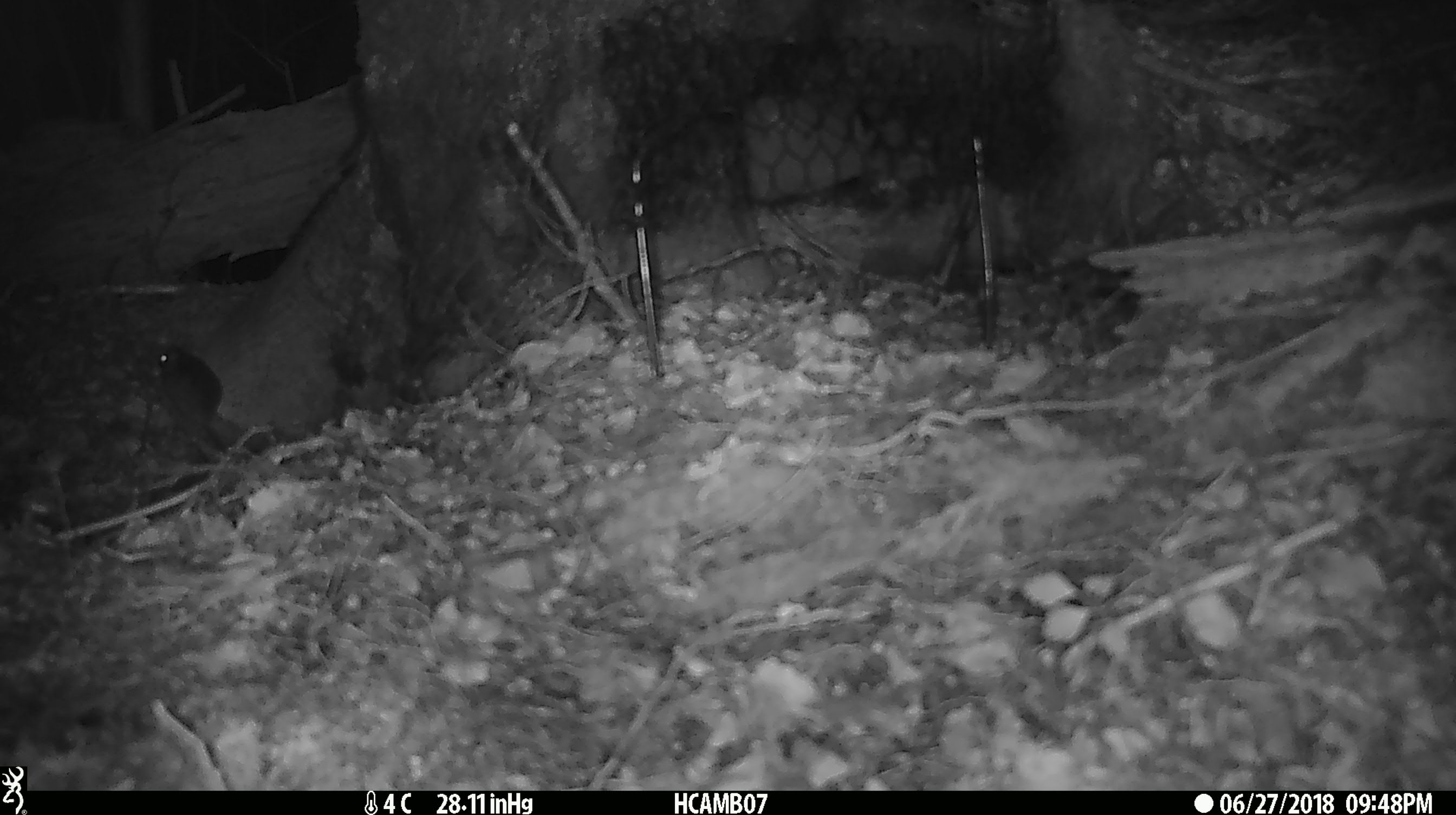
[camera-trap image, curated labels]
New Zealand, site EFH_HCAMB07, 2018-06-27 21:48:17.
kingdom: Animalia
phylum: Chordata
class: Mammalia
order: Rodentia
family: Muridae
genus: Mus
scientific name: Mus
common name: mouse